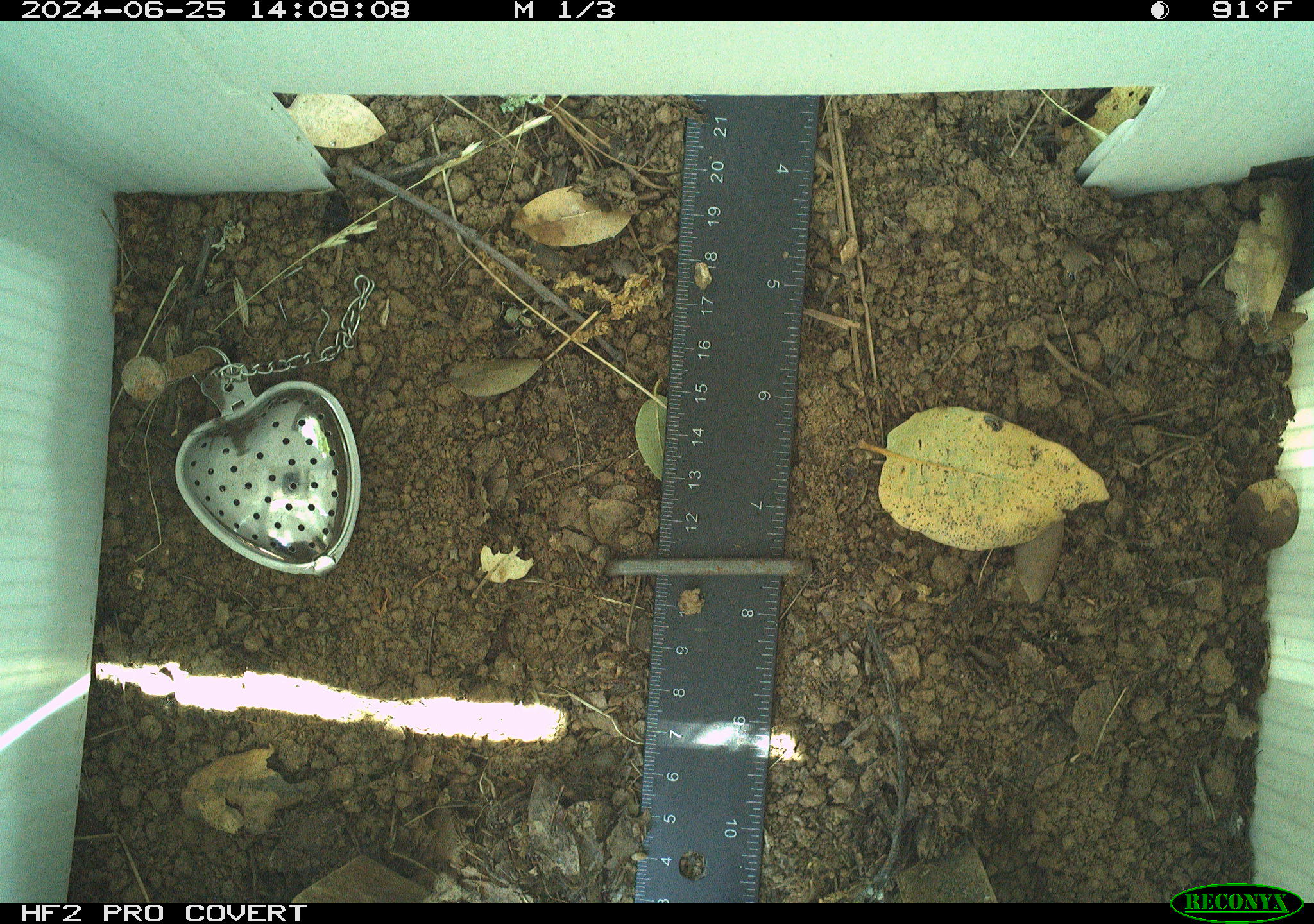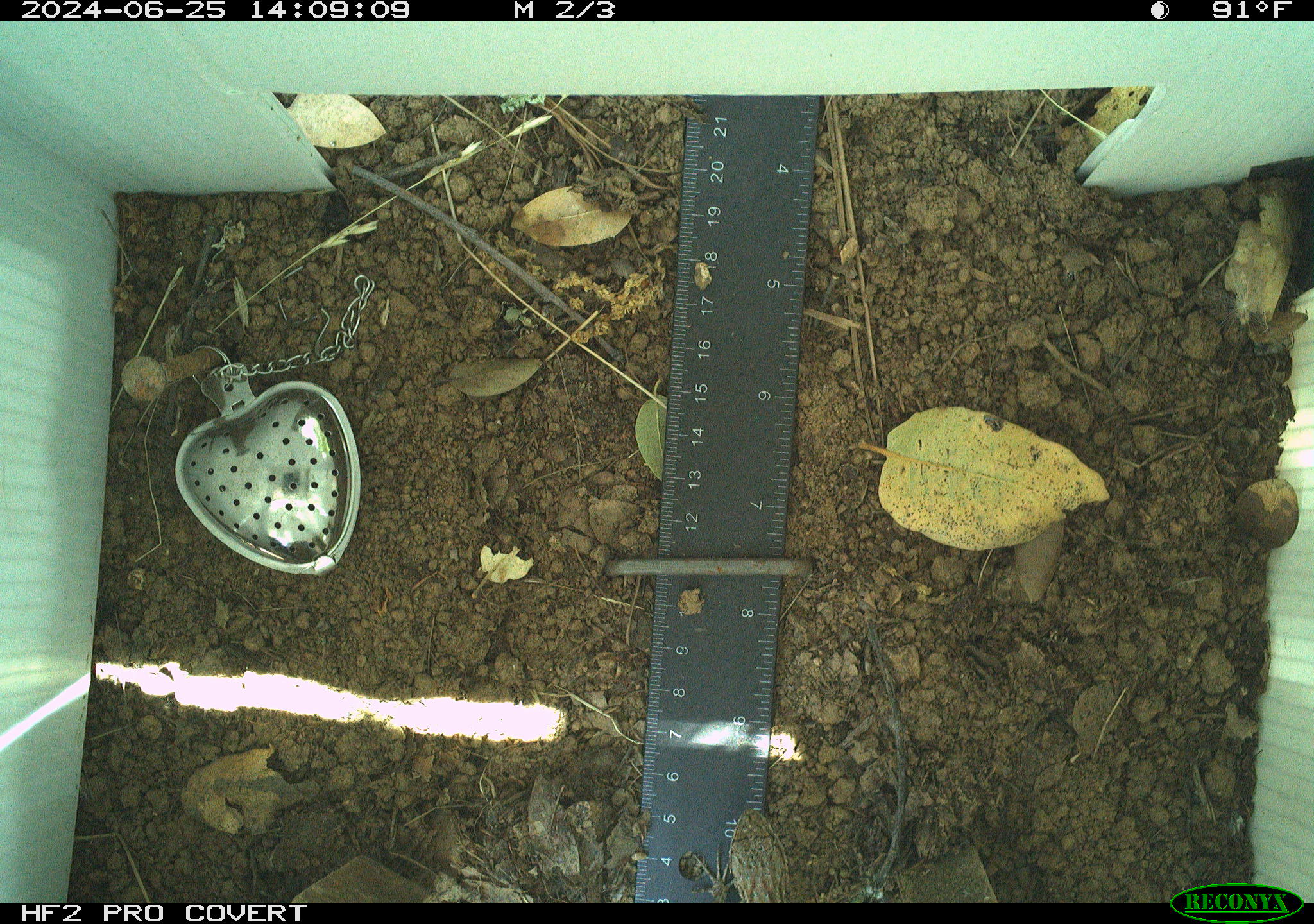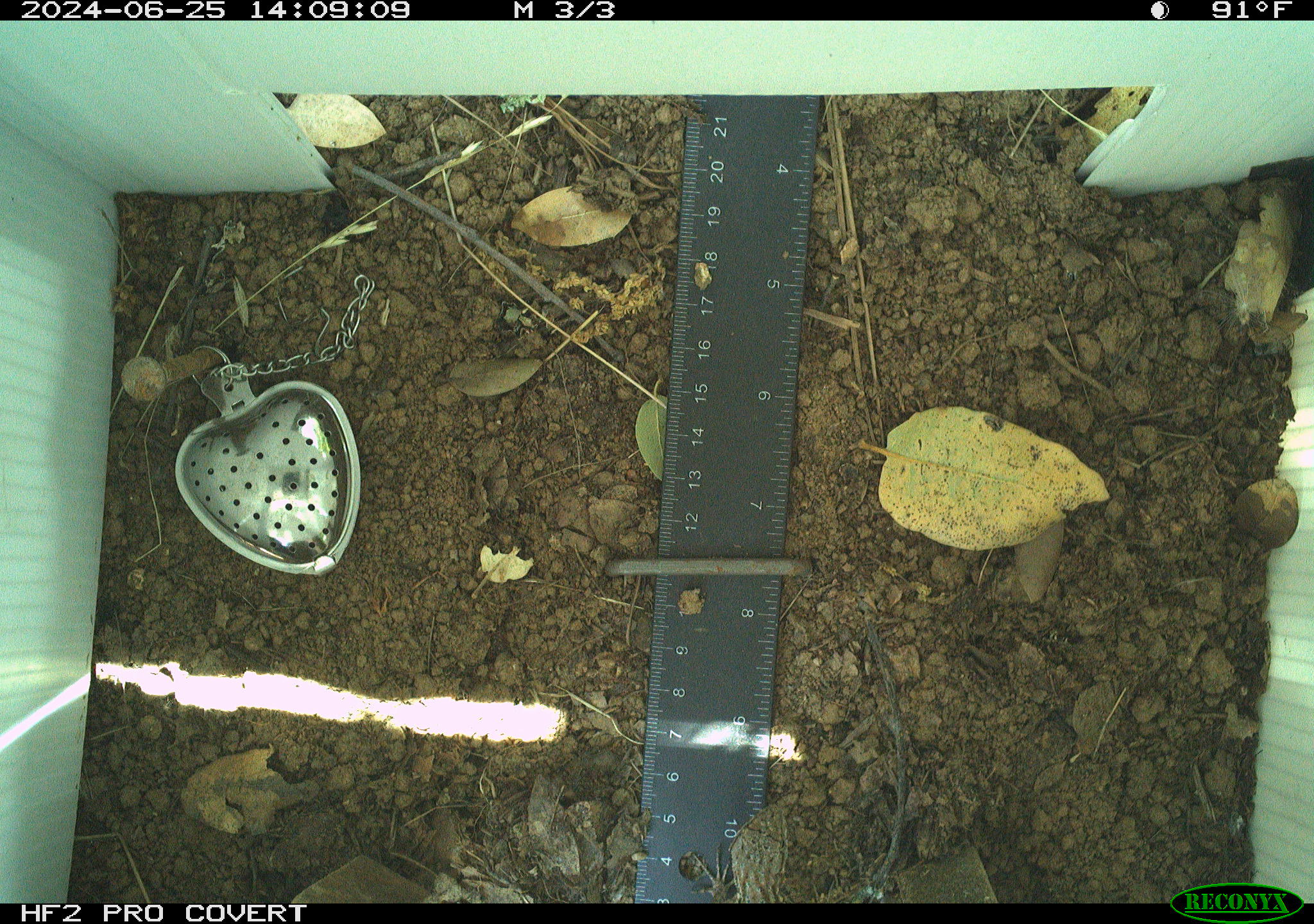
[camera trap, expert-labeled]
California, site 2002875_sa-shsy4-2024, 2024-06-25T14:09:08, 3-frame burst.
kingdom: Animalia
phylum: Chordata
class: Reptilia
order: Squamata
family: Phrynosomatidae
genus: Sceloporus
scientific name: Sceloporus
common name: spiny lizards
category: sceloporus species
Sceloporus species (spiny lizards) (Sceloporus).